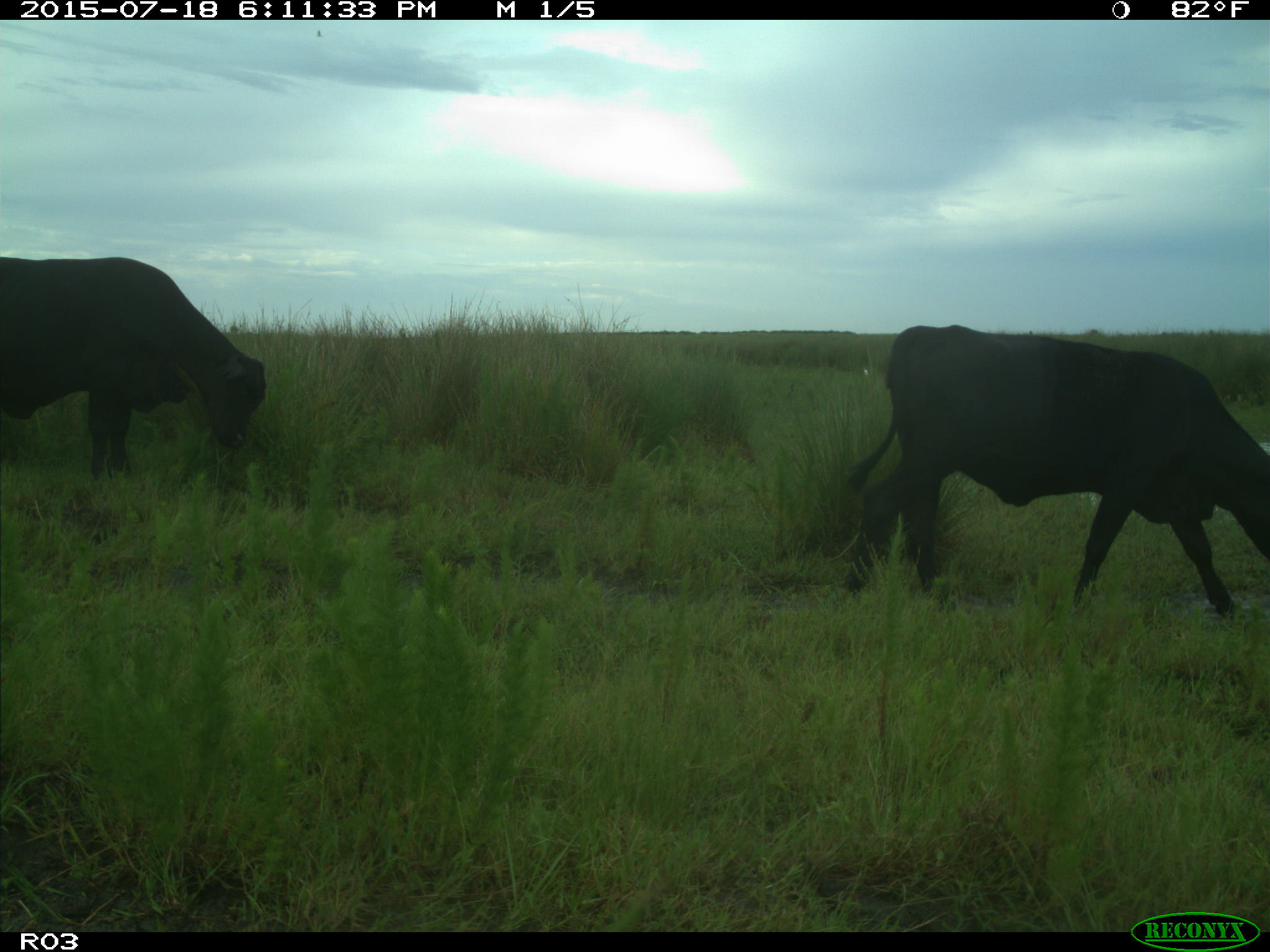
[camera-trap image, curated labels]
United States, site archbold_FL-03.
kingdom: Animalia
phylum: Chordata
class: Mammalia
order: Artiodactyla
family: Bovidae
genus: Bos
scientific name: Bos taurus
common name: domestic cow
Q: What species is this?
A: Bos taurus (domestic cow).